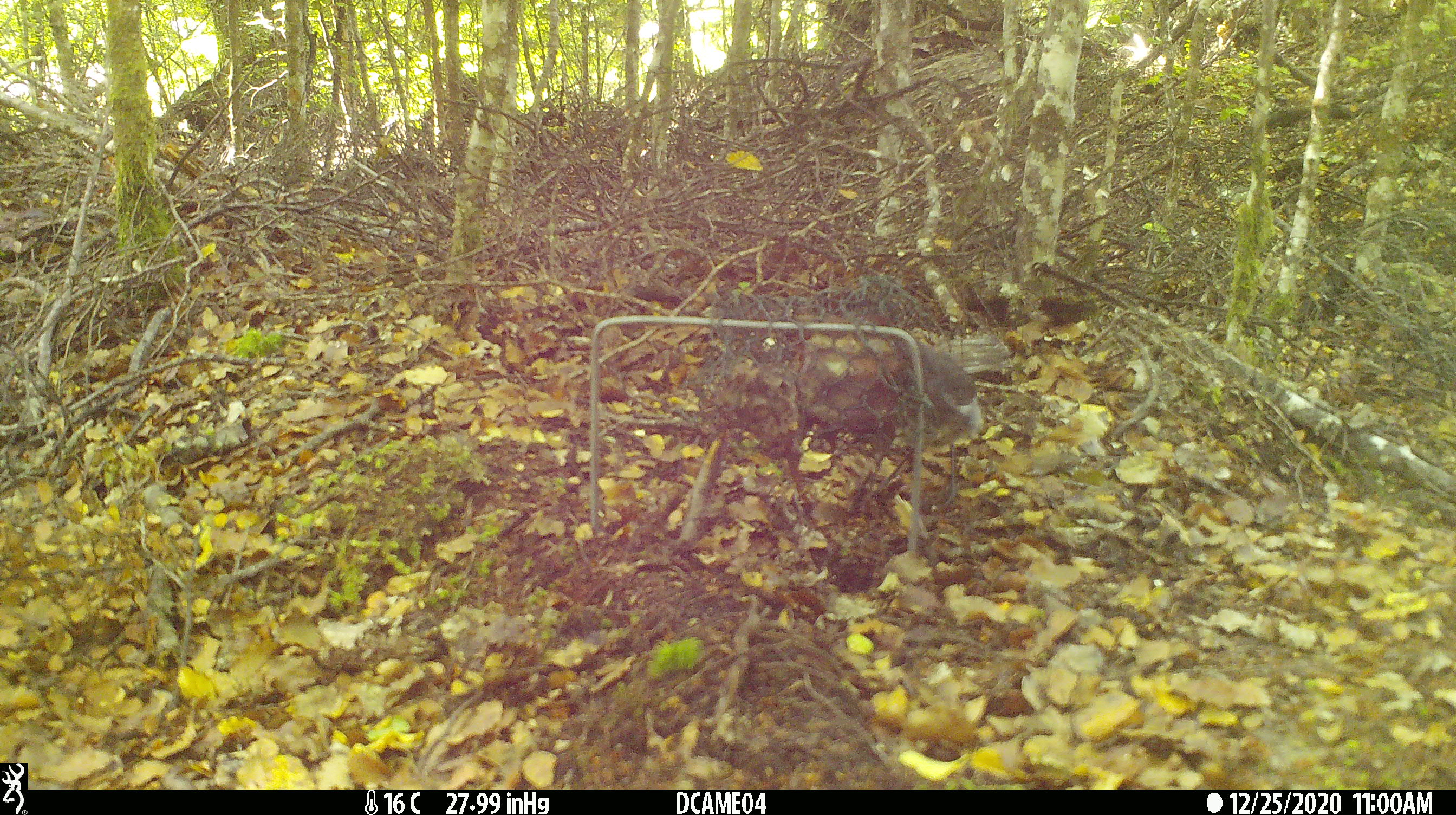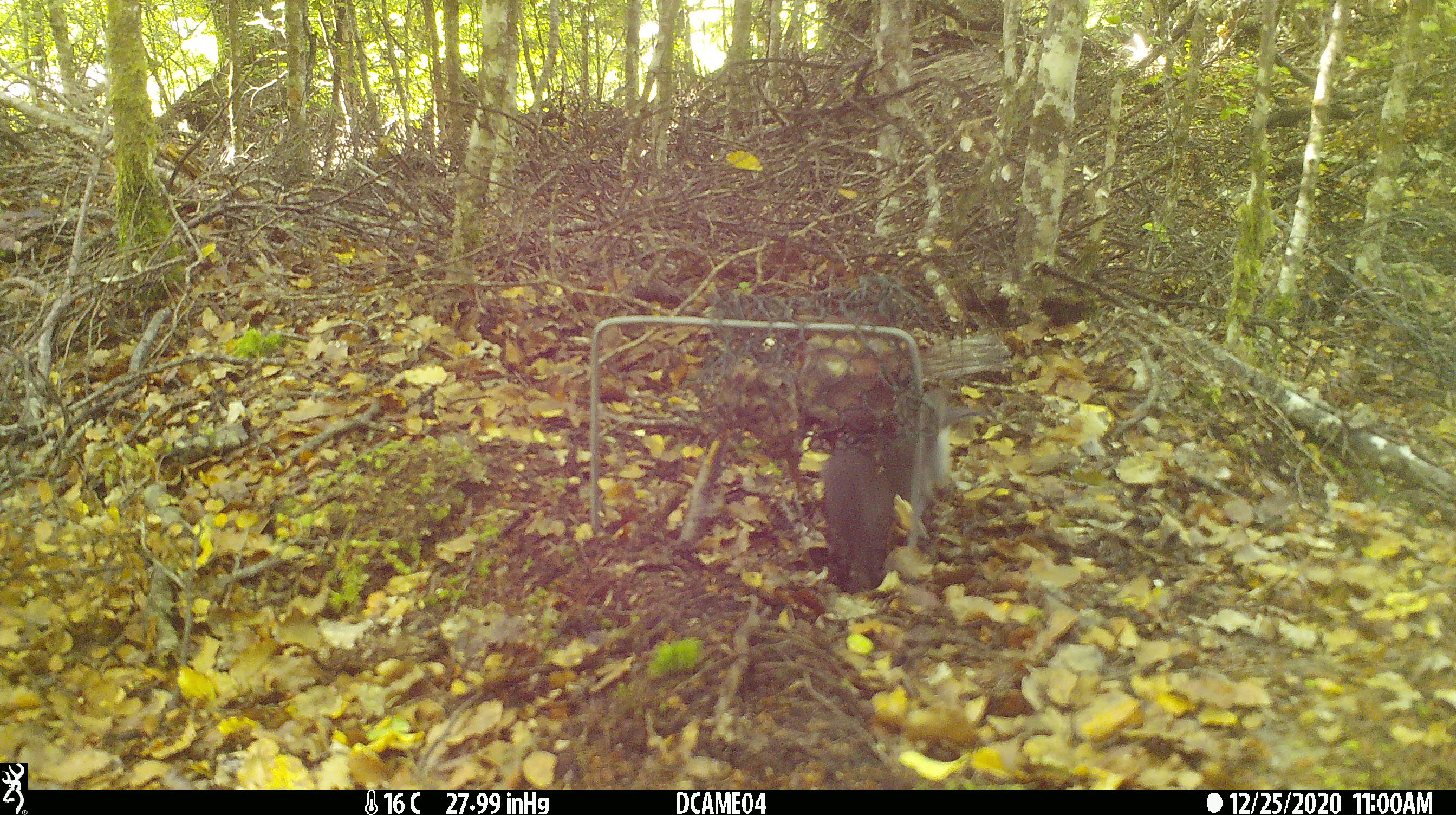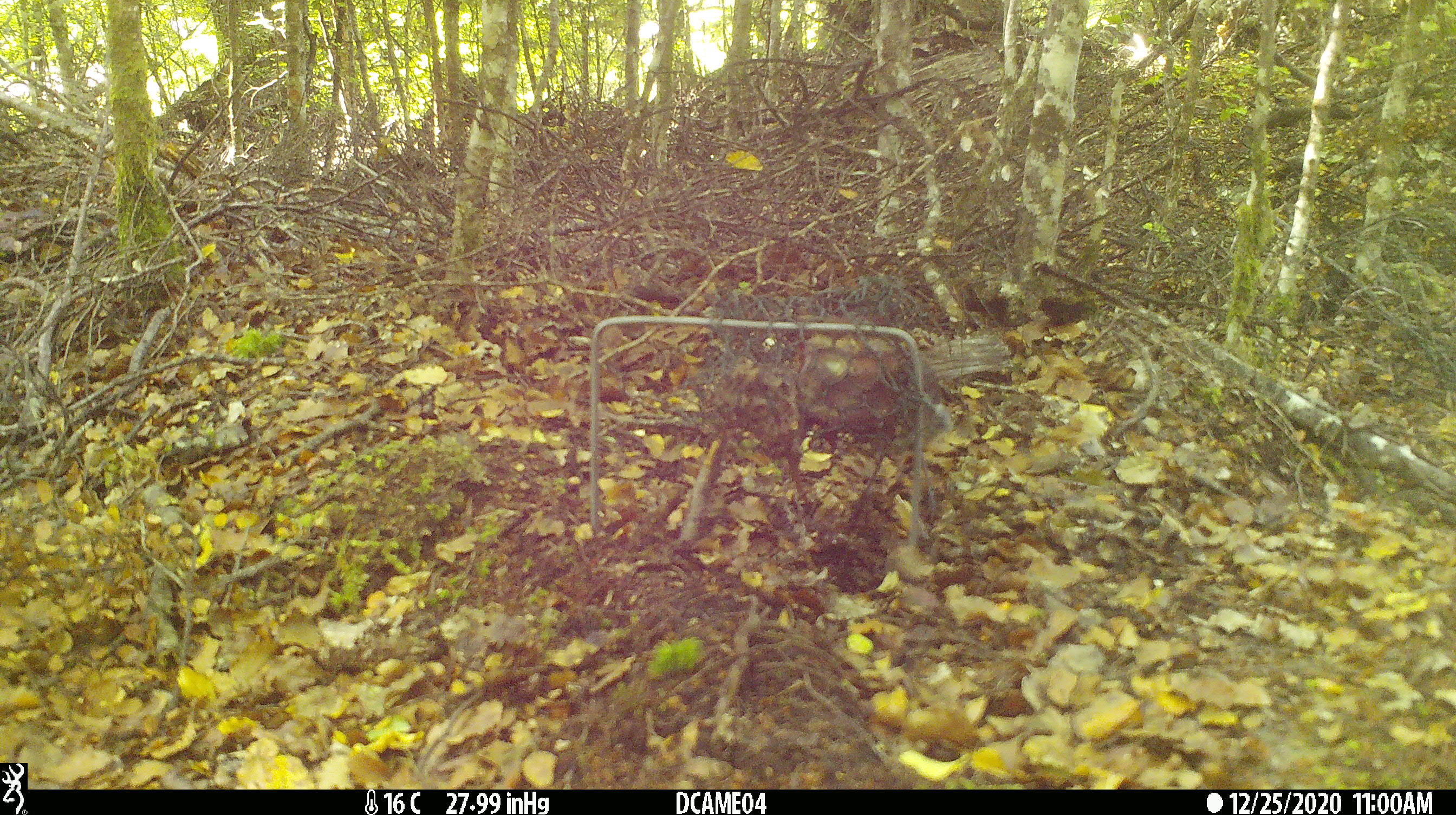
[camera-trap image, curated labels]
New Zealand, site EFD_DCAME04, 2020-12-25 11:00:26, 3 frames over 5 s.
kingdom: Animalia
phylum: Chordata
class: Aves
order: Passeriformes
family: Petroicidae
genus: Petroica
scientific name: Petroica australis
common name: new zealand robin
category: robin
Robin (new zealand robin) (Petroica australis).